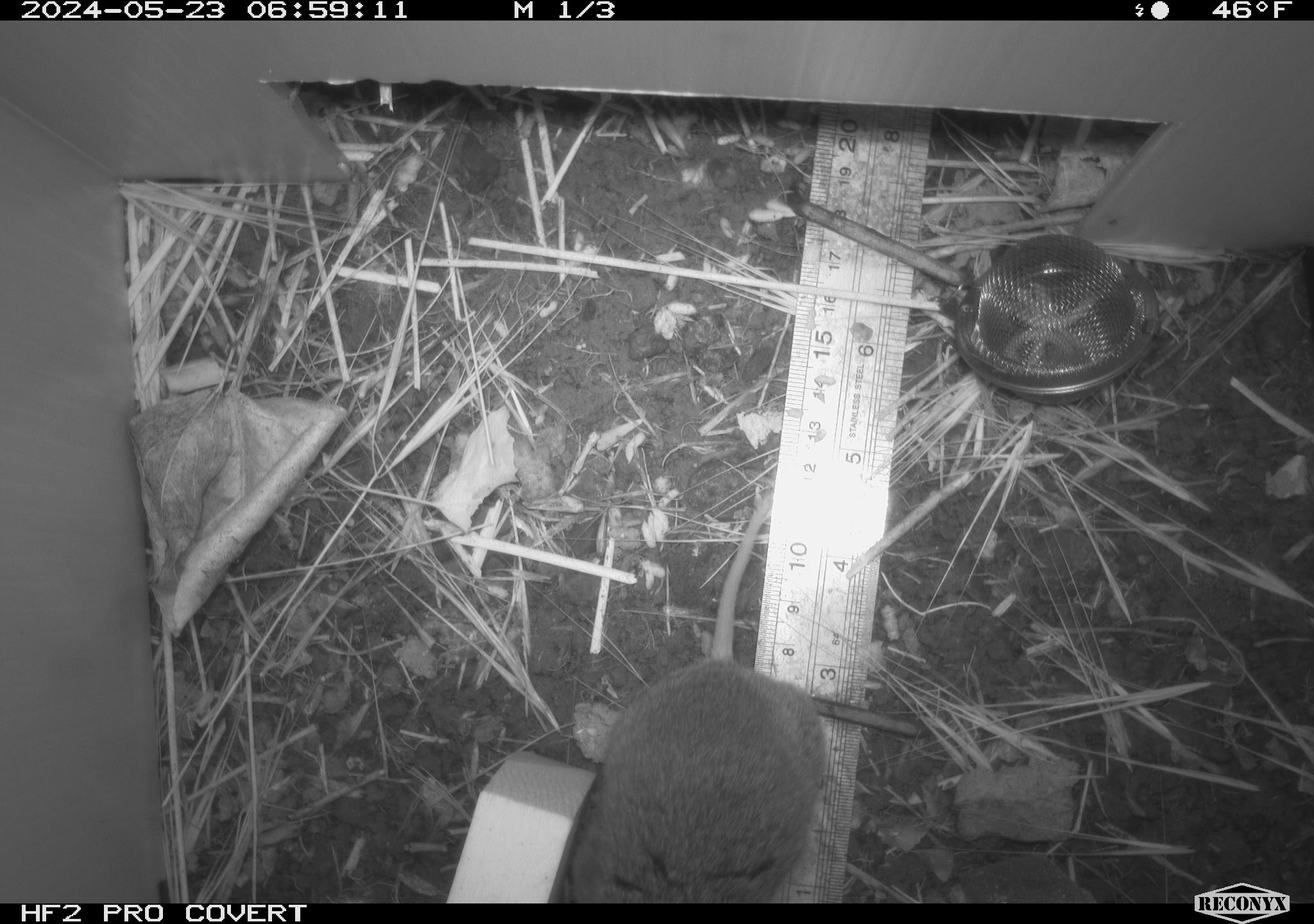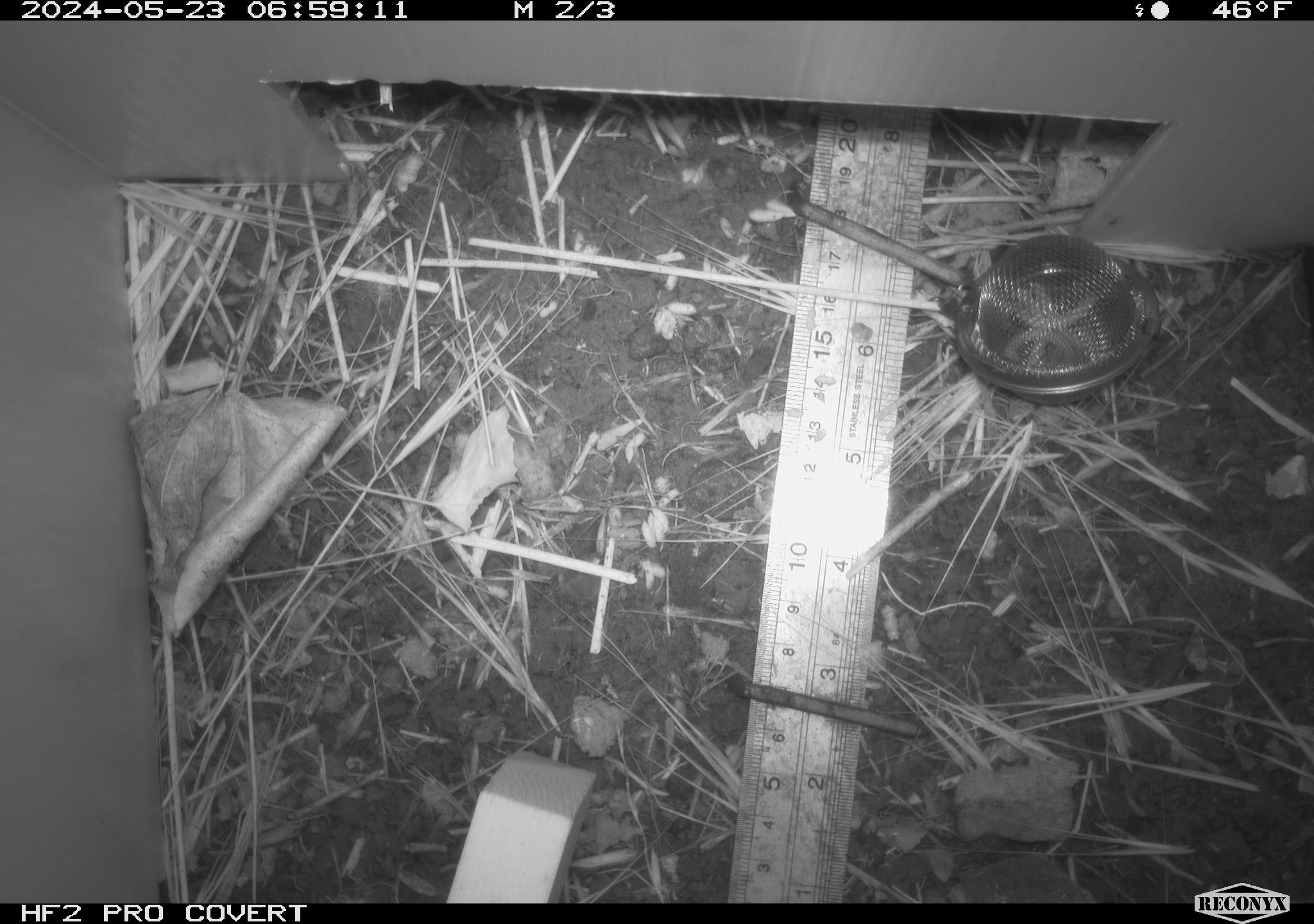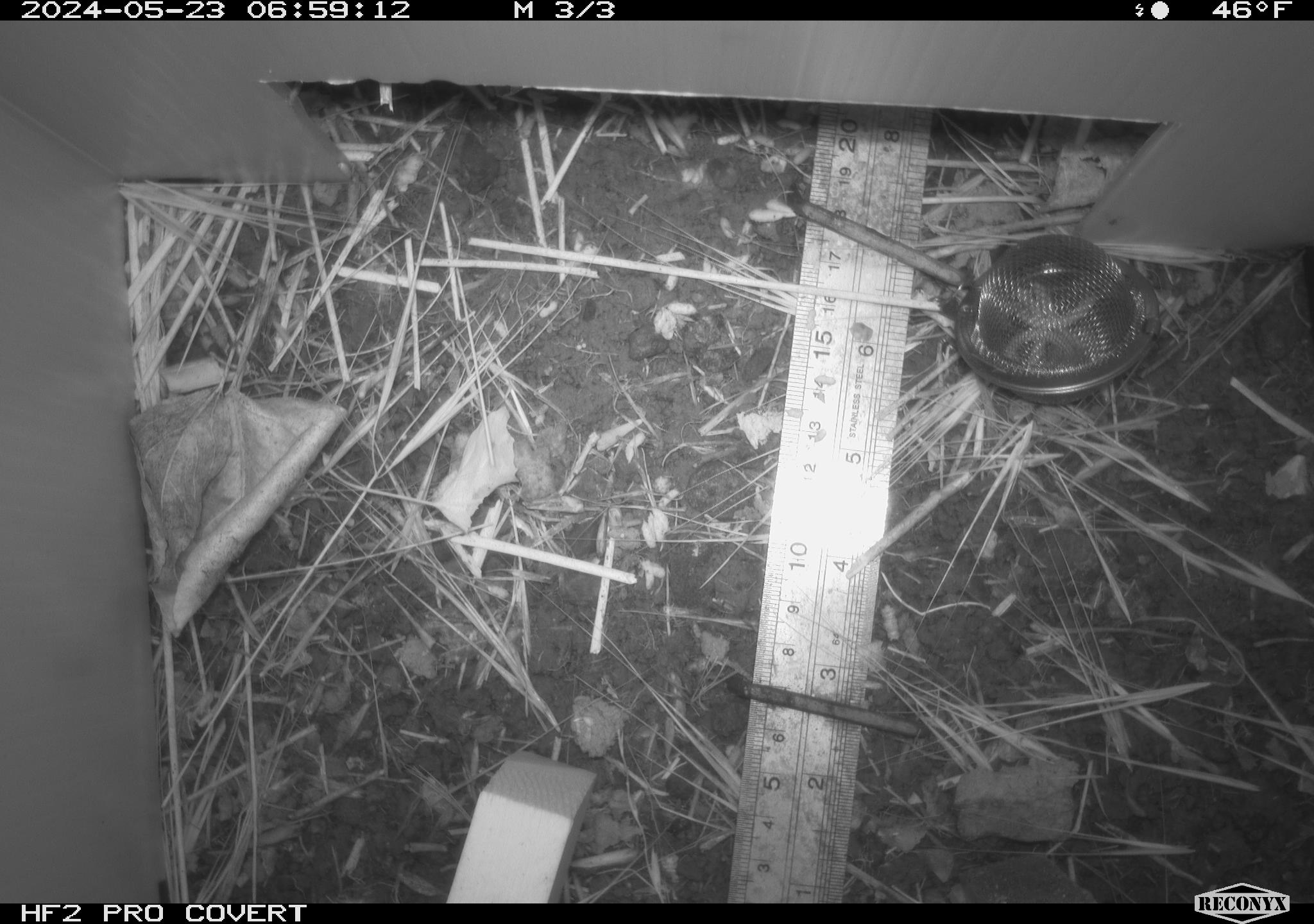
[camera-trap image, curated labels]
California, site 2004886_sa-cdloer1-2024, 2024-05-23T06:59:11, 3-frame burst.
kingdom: Animalia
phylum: Chordata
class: Mammalia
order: Rodentia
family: Cricetidae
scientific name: Arvicolinae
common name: voles, lemmings, and muskrats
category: arvicolinae subfamily